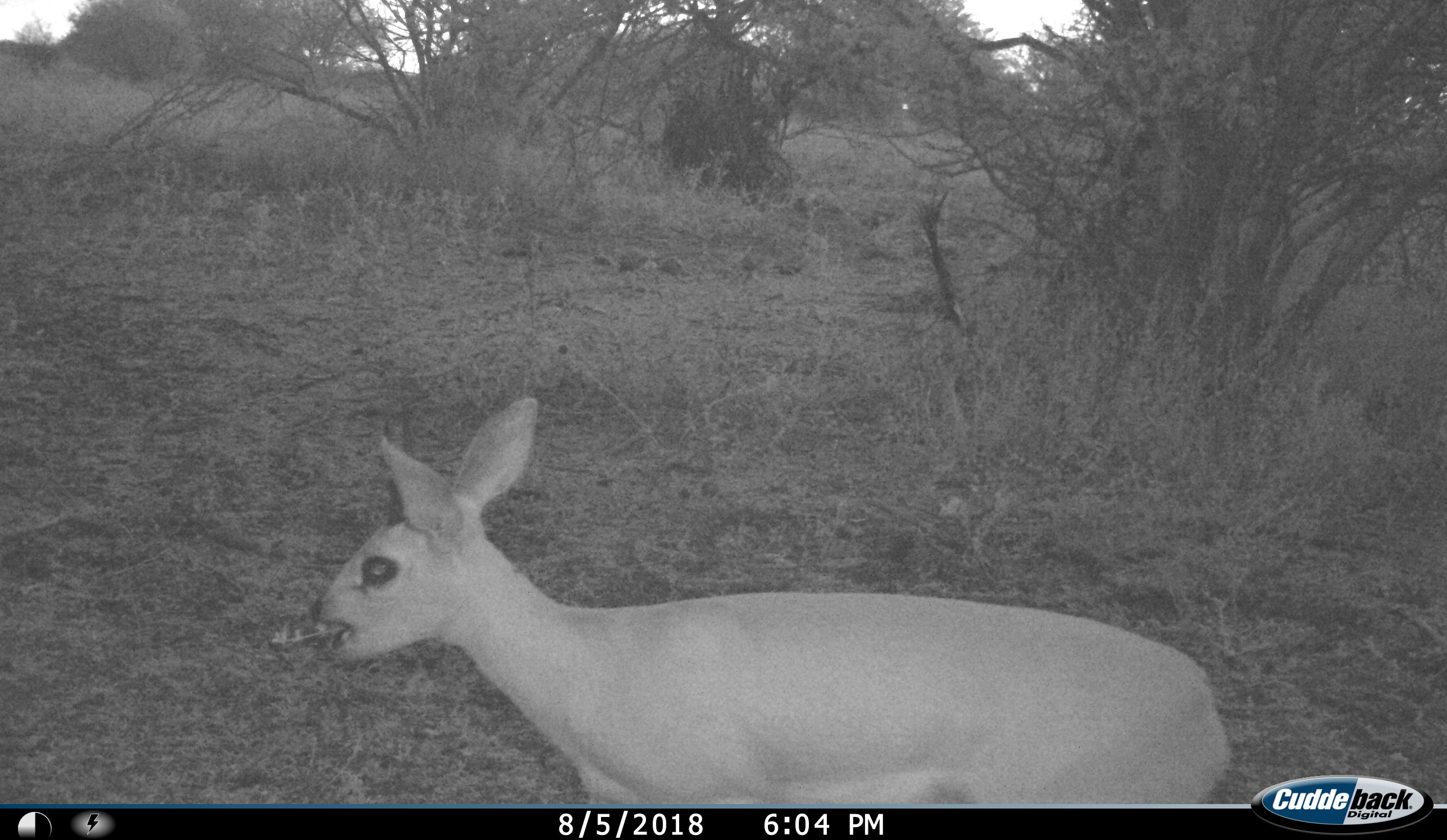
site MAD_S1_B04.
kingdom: Animalia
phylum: Chordata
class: Mammalia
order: Artiodactyla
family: Bovidae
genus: Oreotragus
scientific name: Oreotragus oreotragus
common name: klipspringer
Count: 1.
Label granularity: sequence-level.